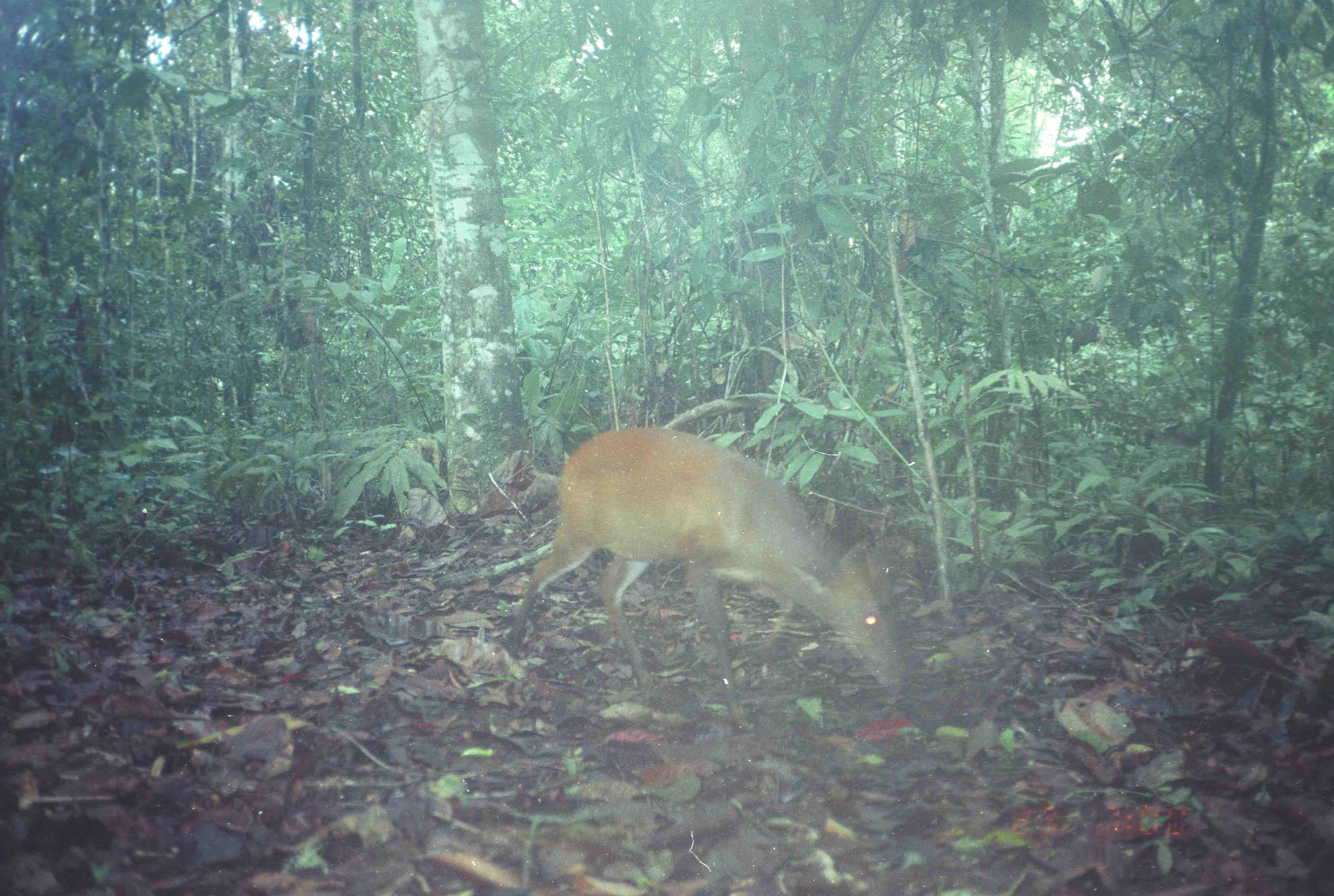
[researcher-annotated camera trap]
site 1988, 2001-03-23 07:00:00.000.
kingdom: Animalia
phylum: Chordata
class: Mammalia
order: Artiodactyla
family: Cervidae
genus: Muntiacus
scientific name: Muntiacus muntjak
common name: southern red muntjac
Muntiacus muntjak (southern red muntjac), count 1.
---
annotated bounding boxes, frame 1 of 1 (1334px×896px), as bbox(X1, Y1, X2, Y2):
muntiacus muntjak: bbox(503, 425, 908, 730)